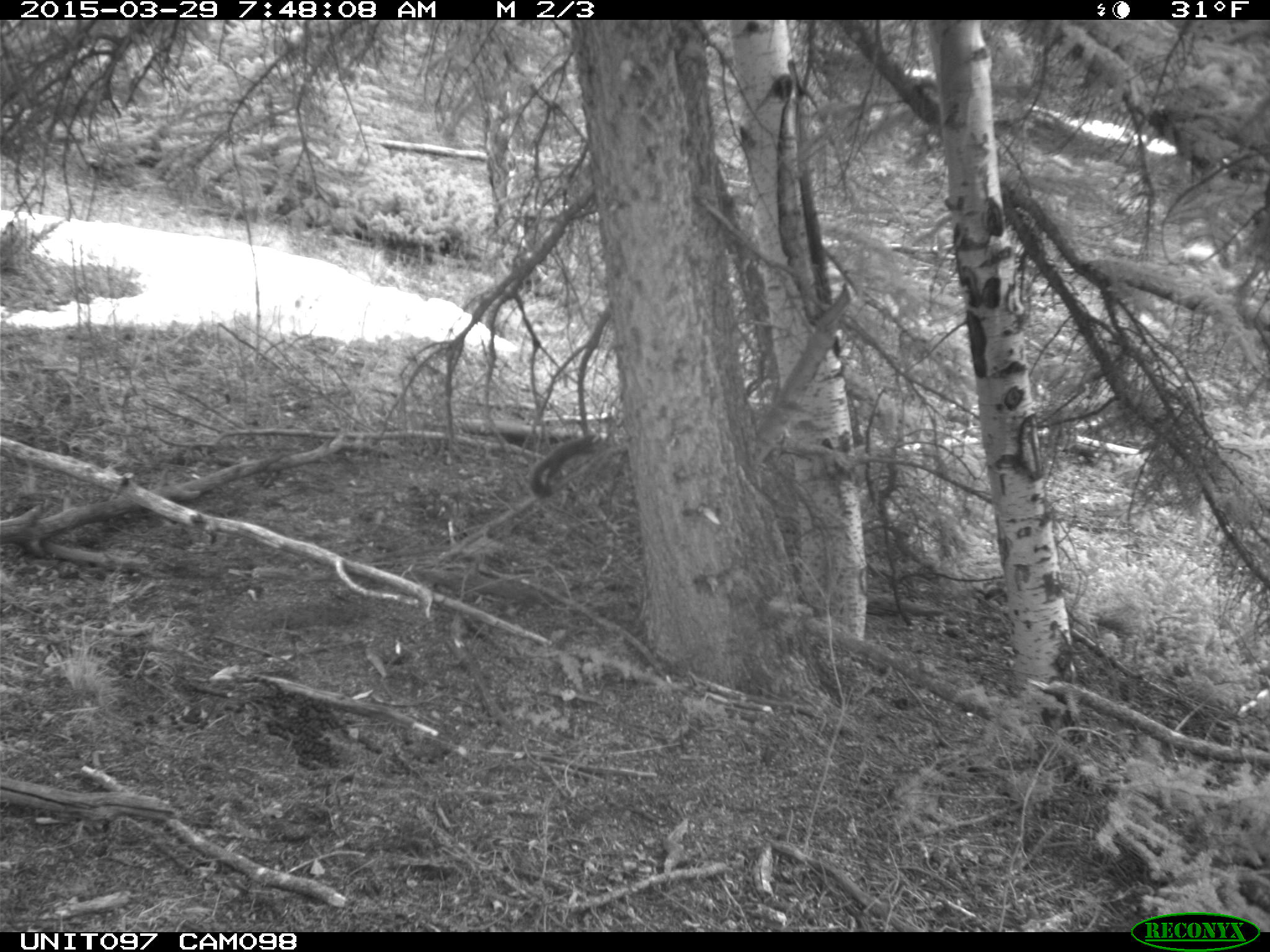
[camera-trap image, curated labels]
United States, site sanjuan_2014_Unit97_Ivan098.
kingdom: Animalia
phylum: Chordata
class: Mammalia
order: Rodentia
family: Sciuridae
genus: Tamiasciurus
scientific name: Tamiasciurus hudsonicus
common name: american red squirrel